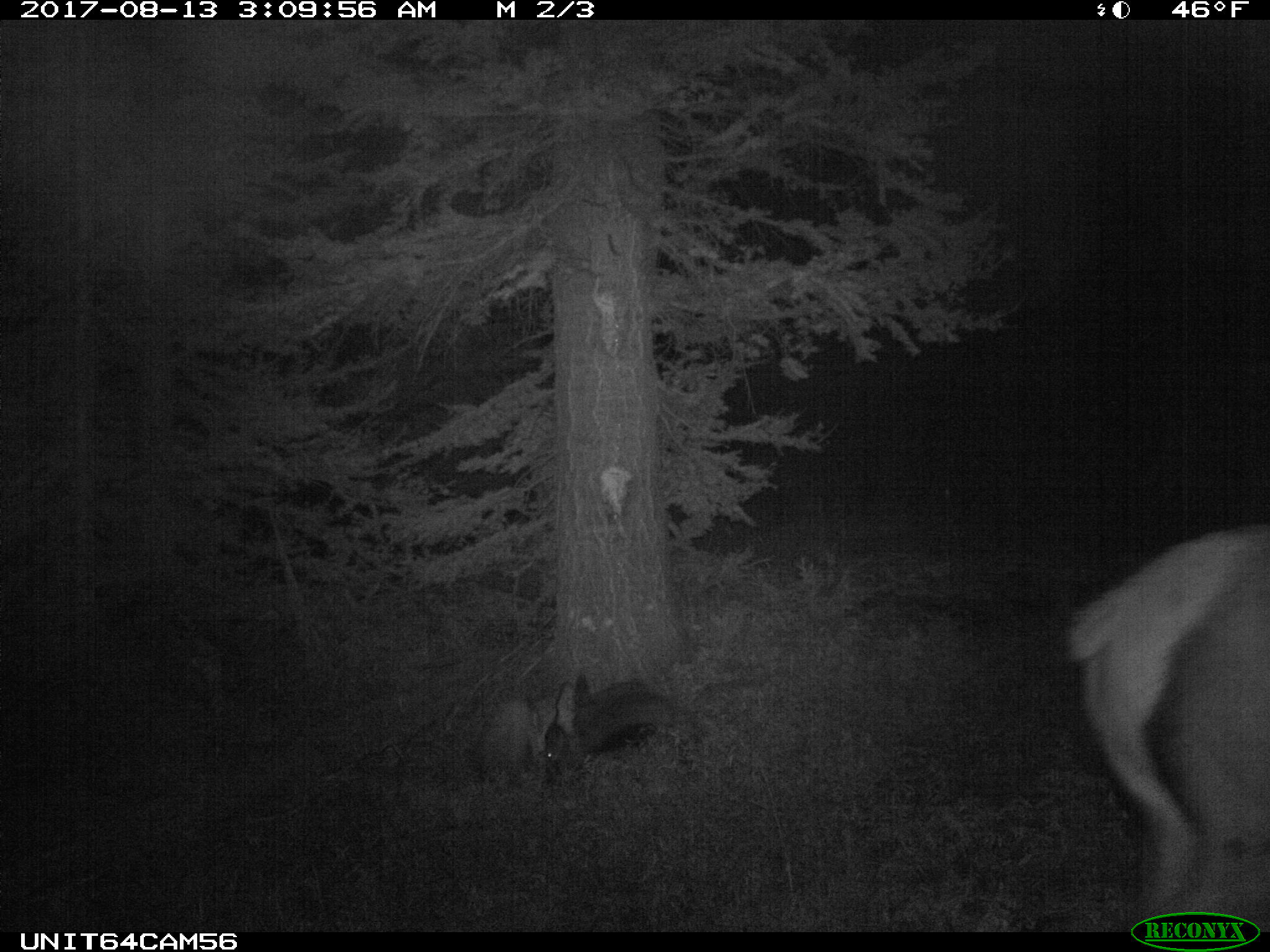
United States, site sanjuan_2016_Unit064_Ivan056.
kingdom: Animalia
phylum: Chordata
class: Mammalia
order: Artiodactyla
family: Cervidae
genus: Cervus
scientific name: Cervus elaphus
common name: red deer